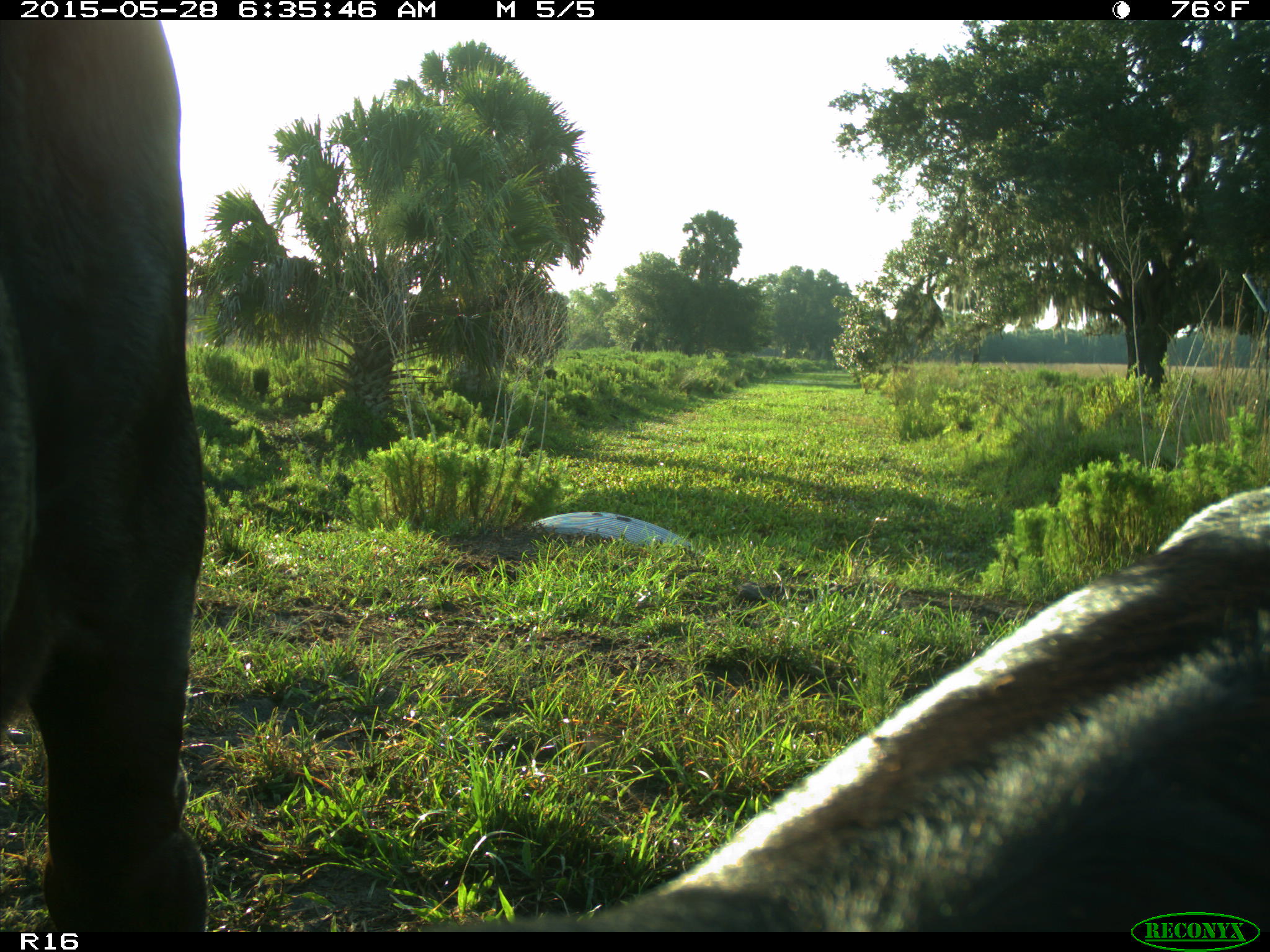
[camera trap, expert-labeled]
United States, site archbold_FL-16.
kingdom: Animalia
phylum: Chordata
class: Mammalia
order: Artiodactyla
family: Bovidae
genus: Bos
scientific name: Bos taurus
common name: domestic cow